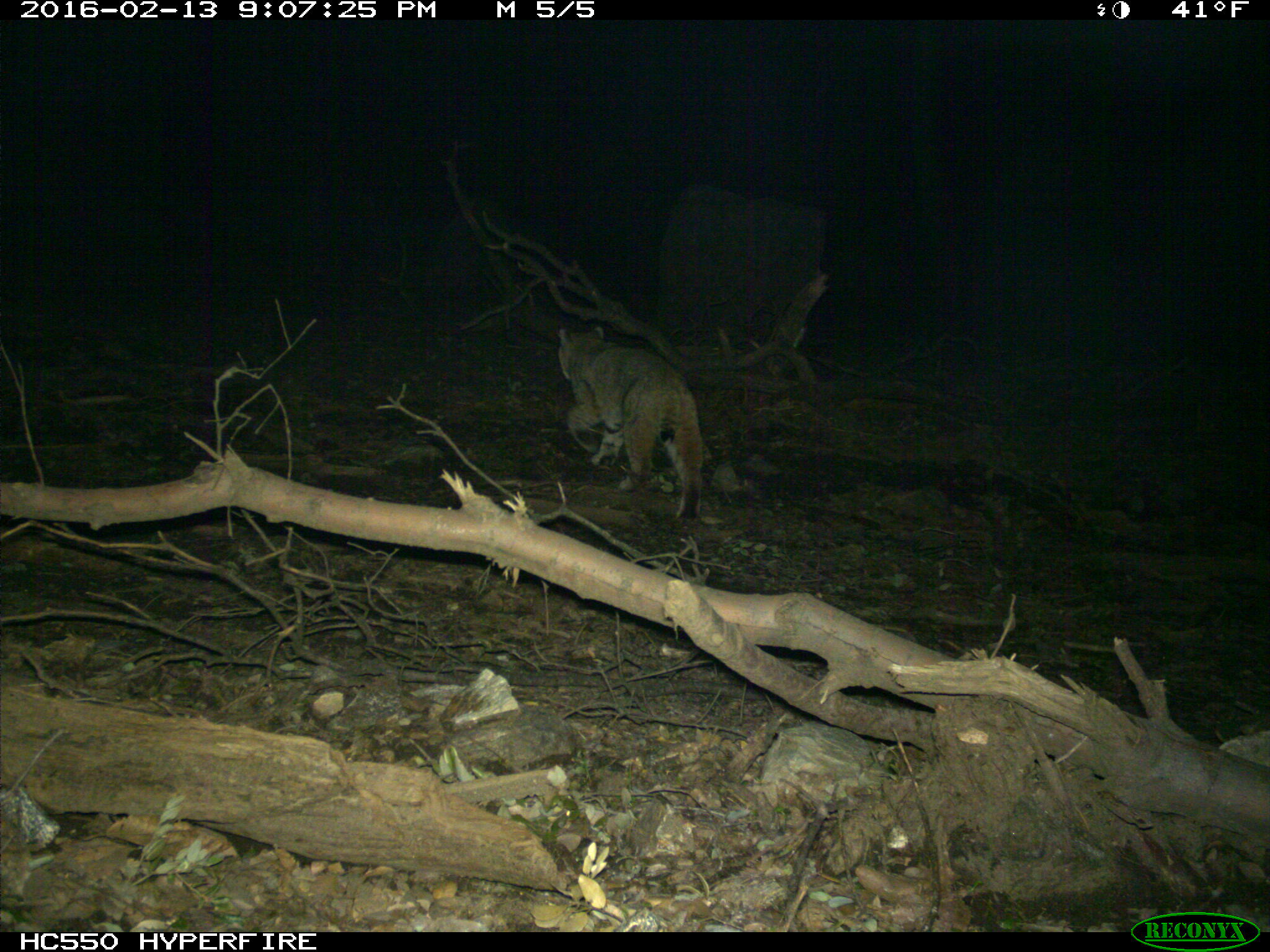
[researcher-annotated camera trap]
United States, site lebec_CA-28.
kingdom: Animalia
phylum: Chordata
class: Mammalia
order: Carnivora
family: Felidae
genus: Lynx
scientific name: Lynx rufus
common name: bobcat